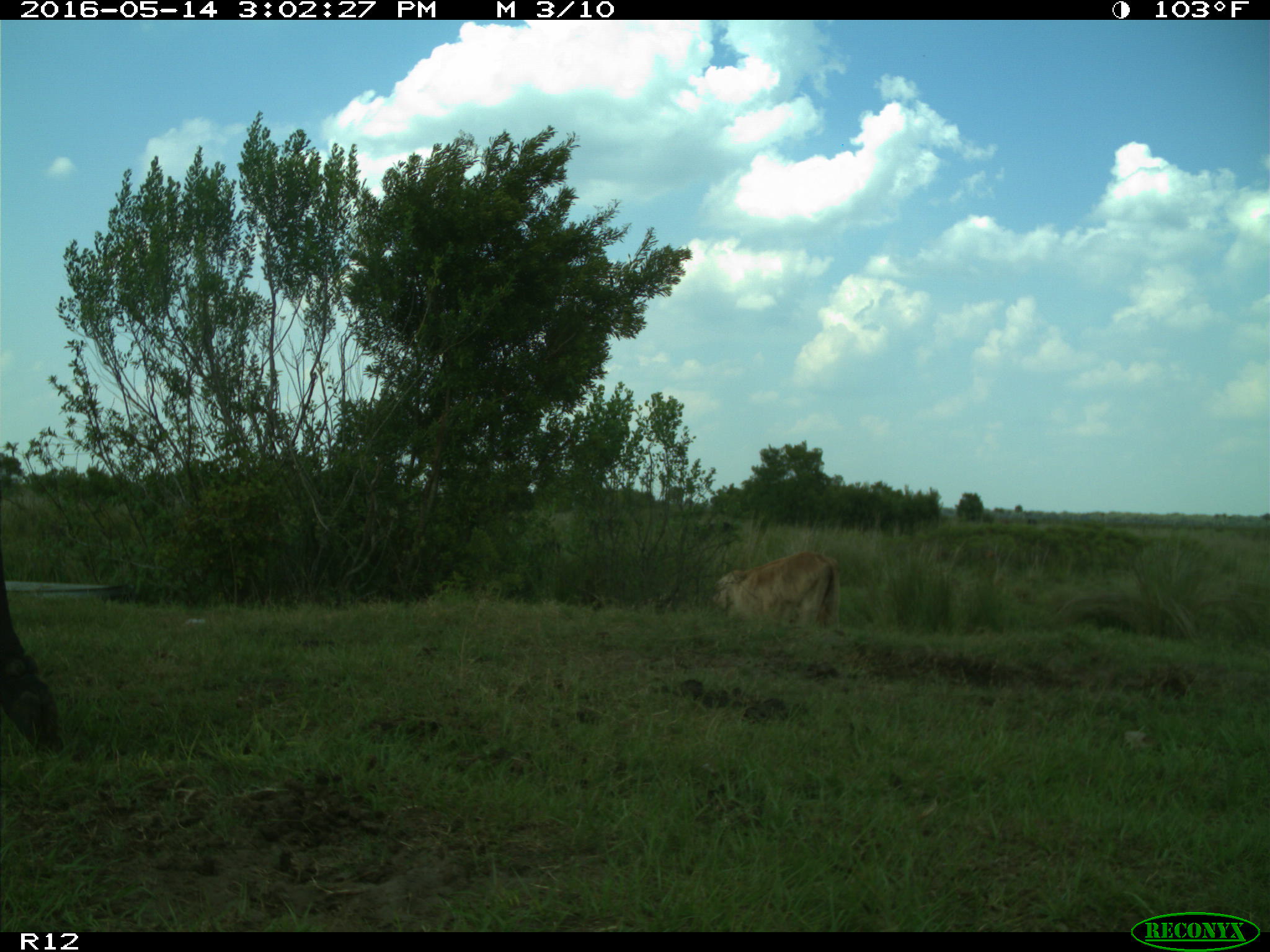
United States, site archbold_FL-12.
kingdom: Animalia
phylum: Chordata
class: Mammalia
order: Artiodactyla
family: Bovidae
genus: Bos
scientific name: Bos taurus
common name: domestic cow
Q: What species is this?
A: Bos taurus (domestic cow).